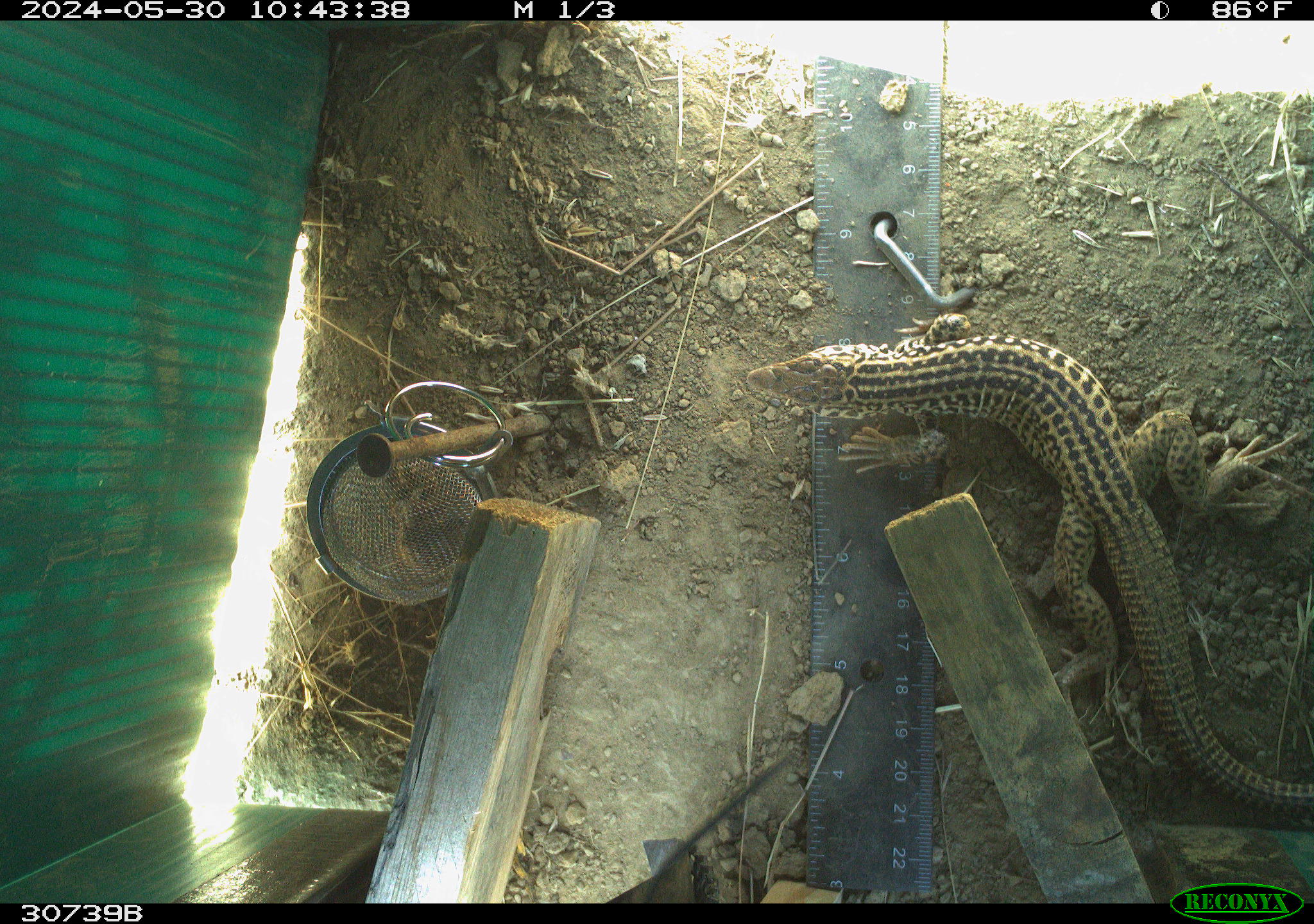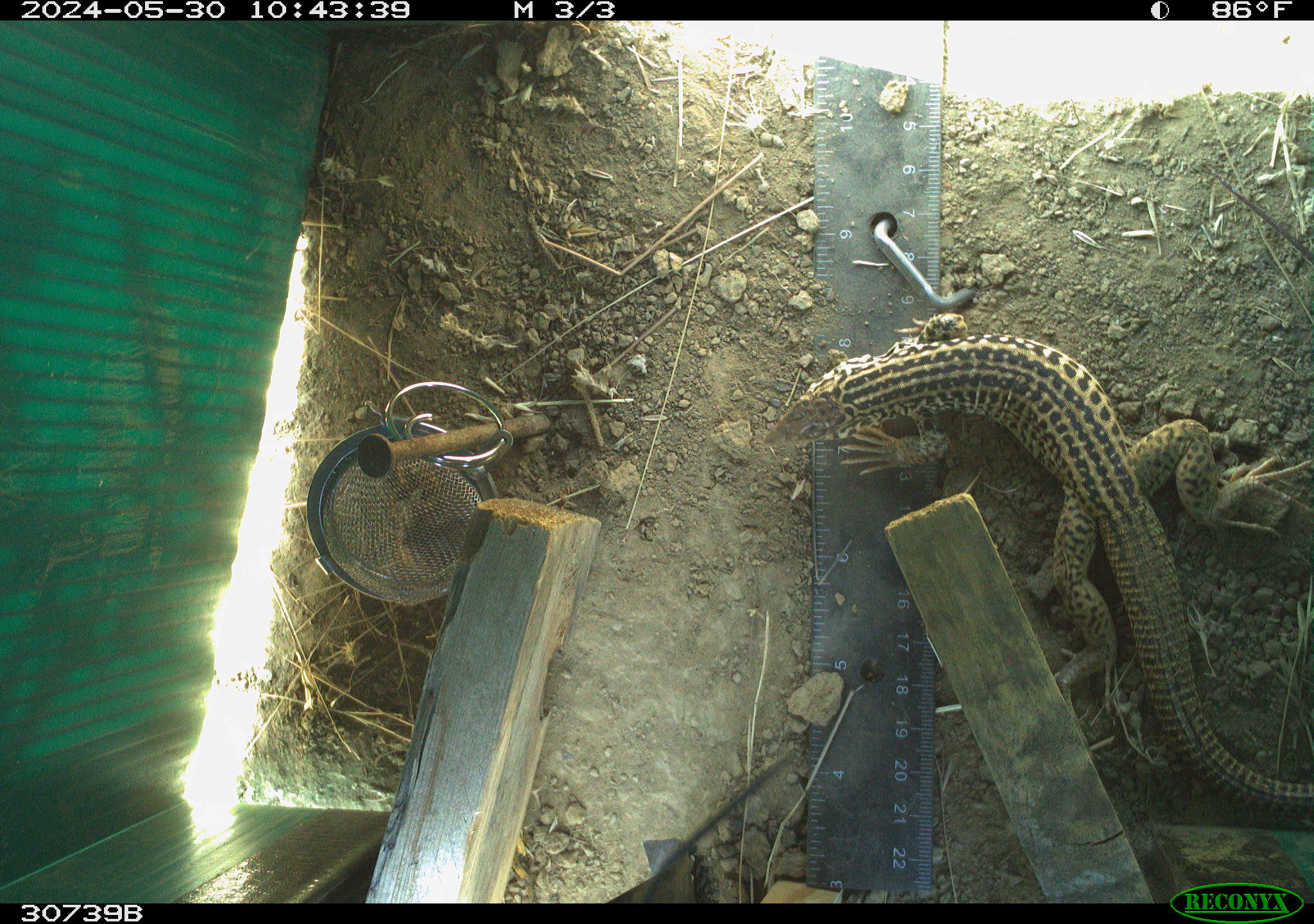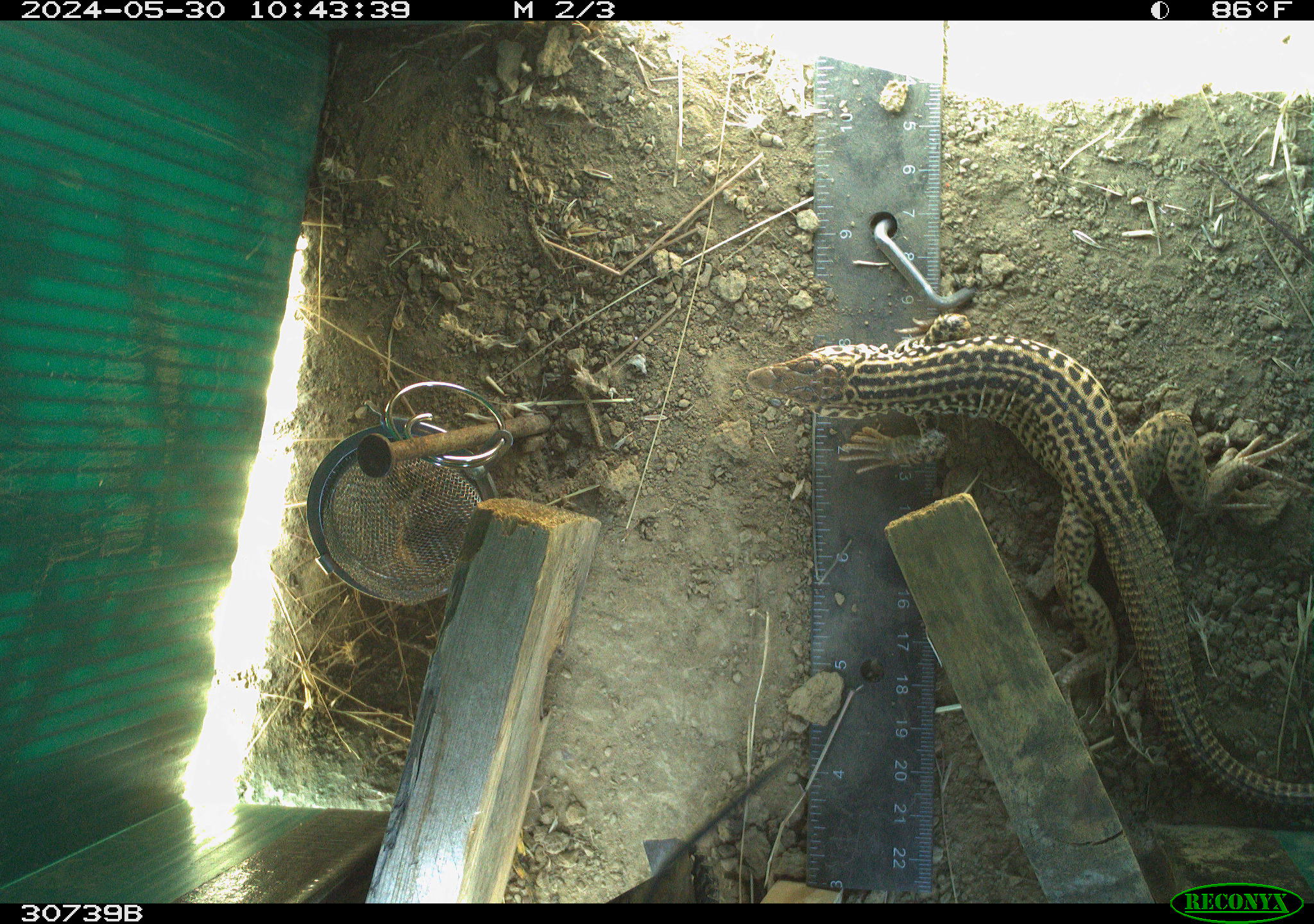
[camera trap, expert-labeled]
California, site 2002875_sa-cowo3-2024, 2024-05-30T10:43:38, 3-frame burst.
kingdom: Animalia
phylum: Chordata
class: Reptilia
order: Squamata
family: Teiidae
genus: Aspidoscelis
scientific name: Aspidoscelis tigris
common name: western whiptail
Western whiptail (Aspidoscelis tigris).